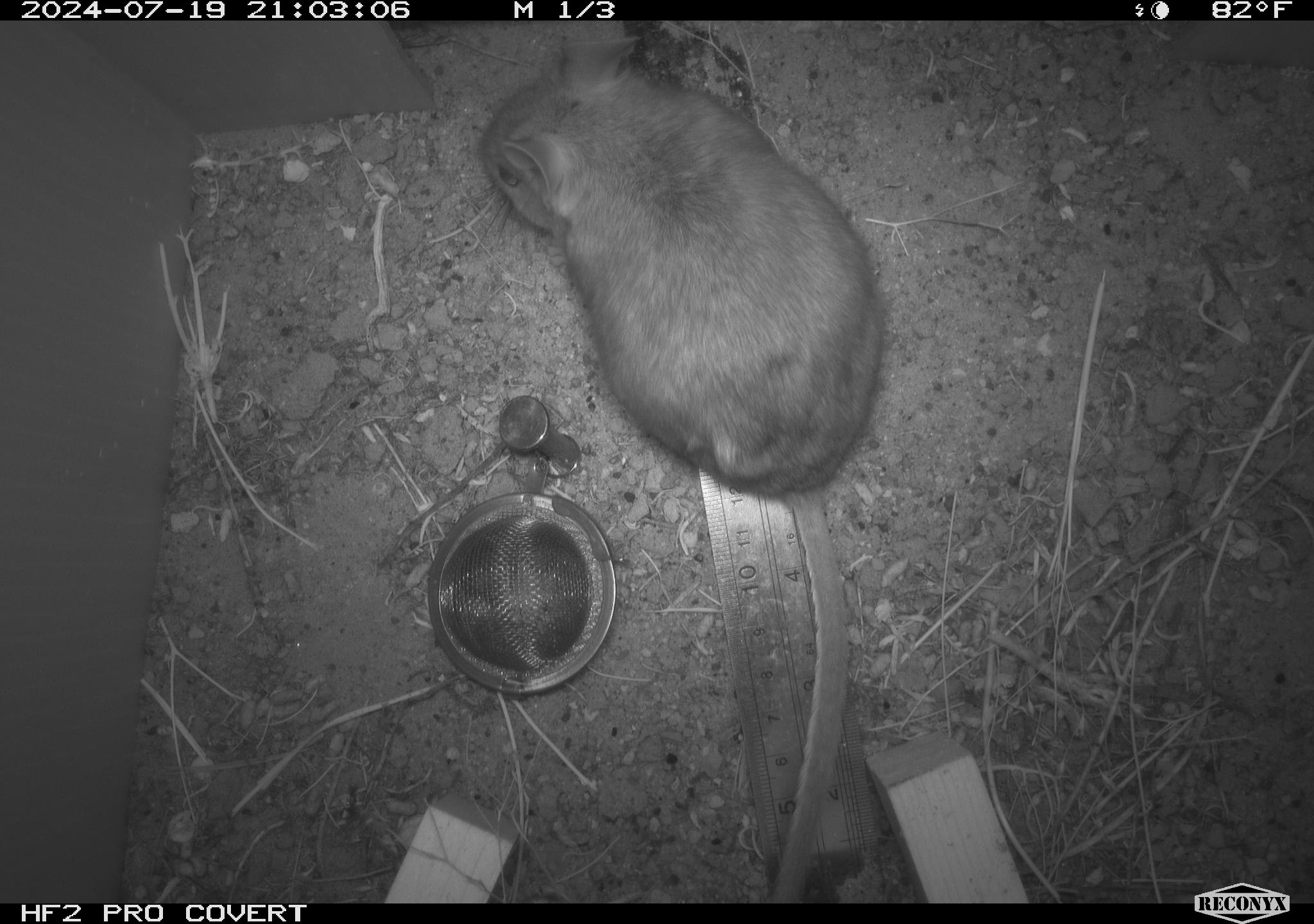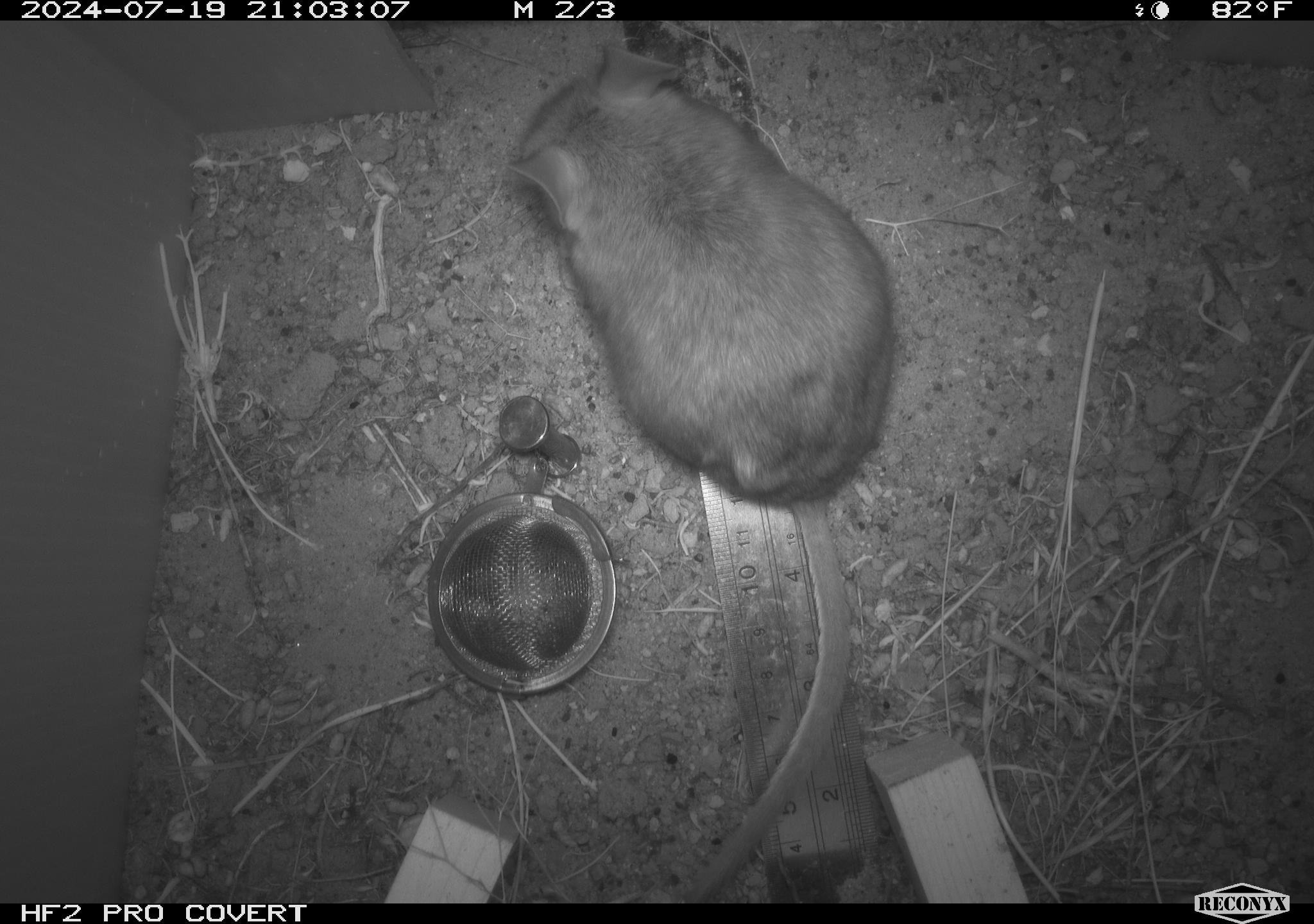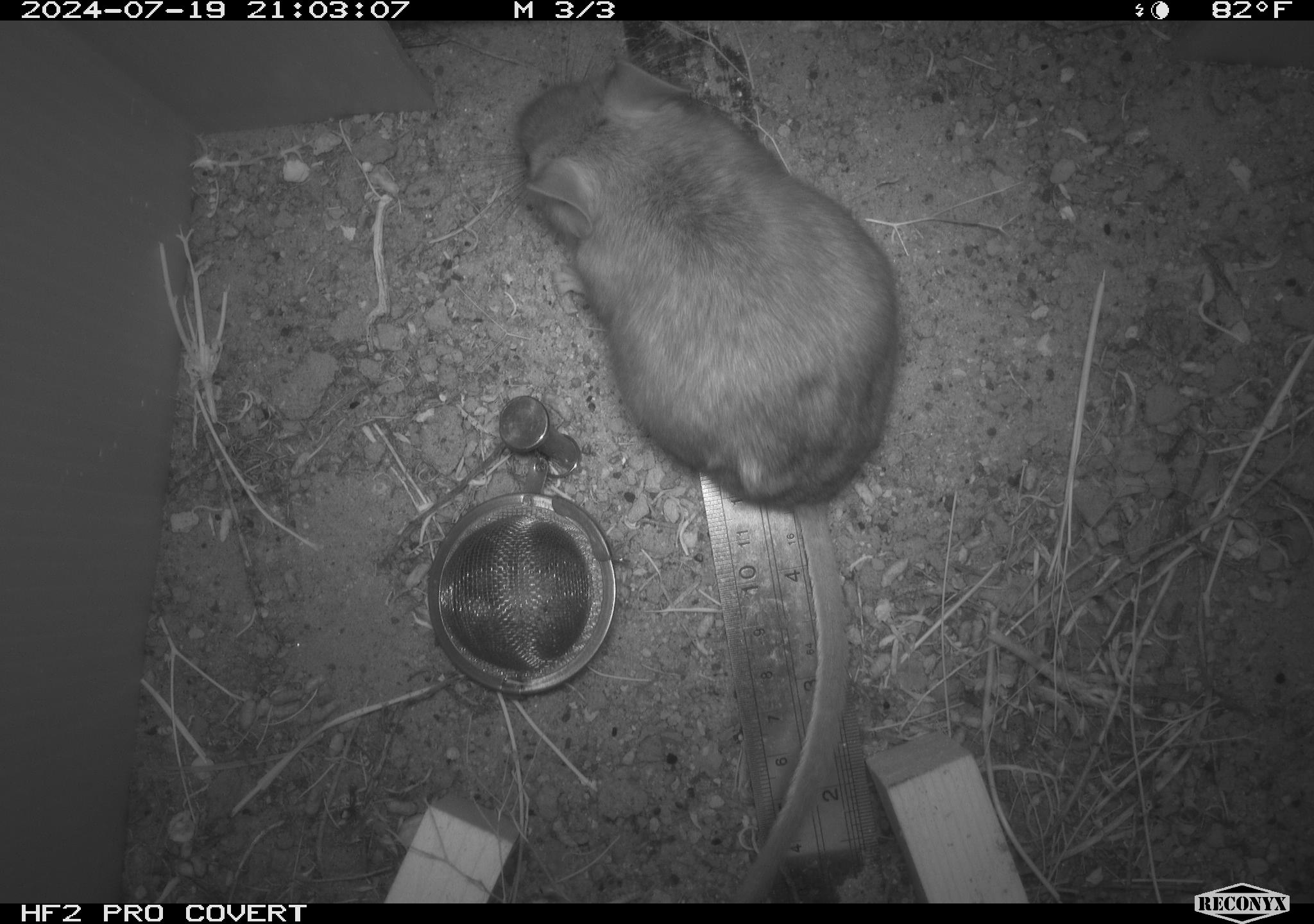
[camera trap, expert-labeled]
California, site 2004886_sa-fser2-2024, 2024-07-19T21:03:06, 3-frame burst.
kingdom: Animalia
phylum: Chordata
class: Mammalia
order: Rodentia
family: Cricetidae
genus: Neotoma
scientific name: Neotoma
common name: pack rat or woodrat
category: neotoma species